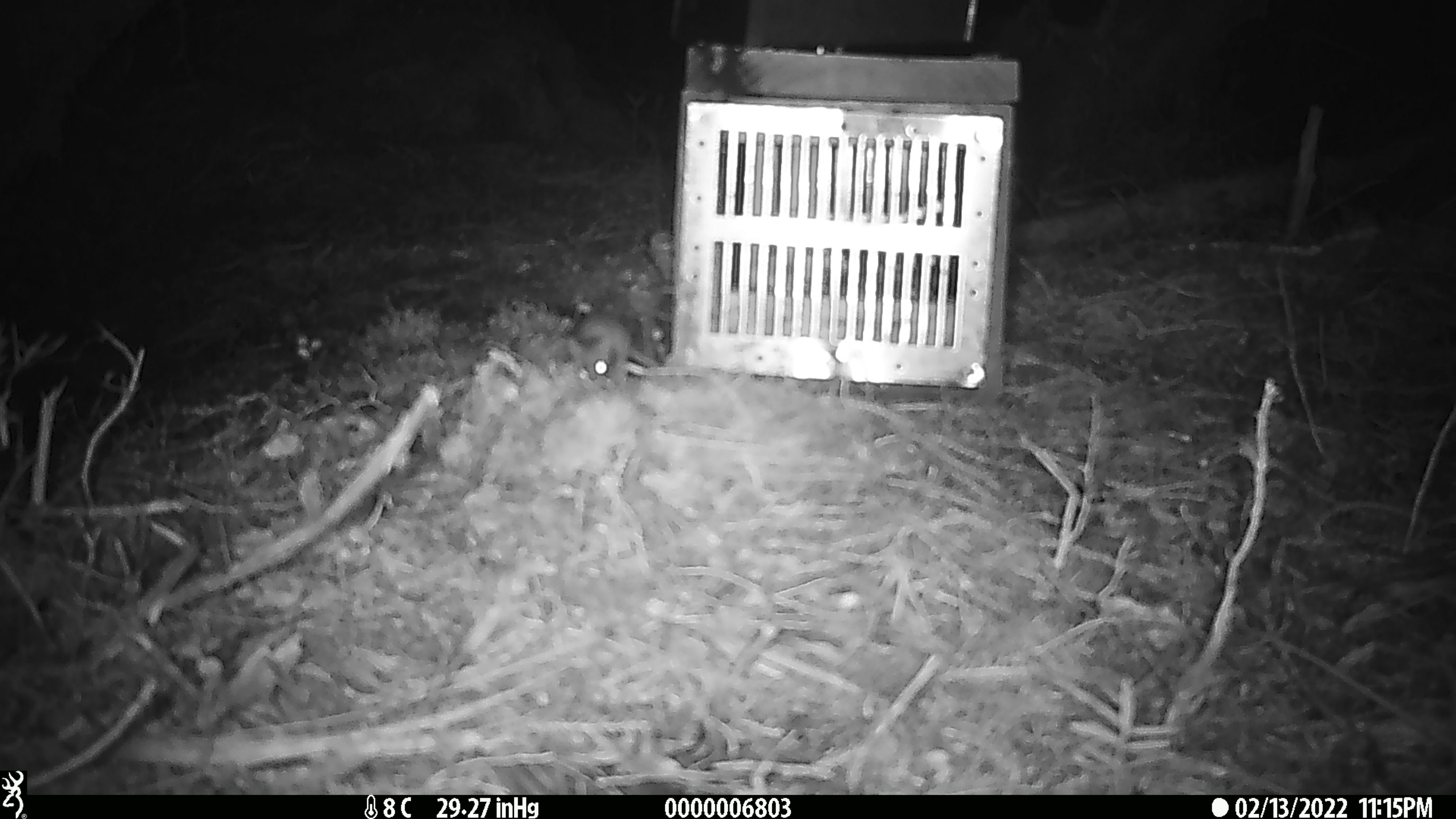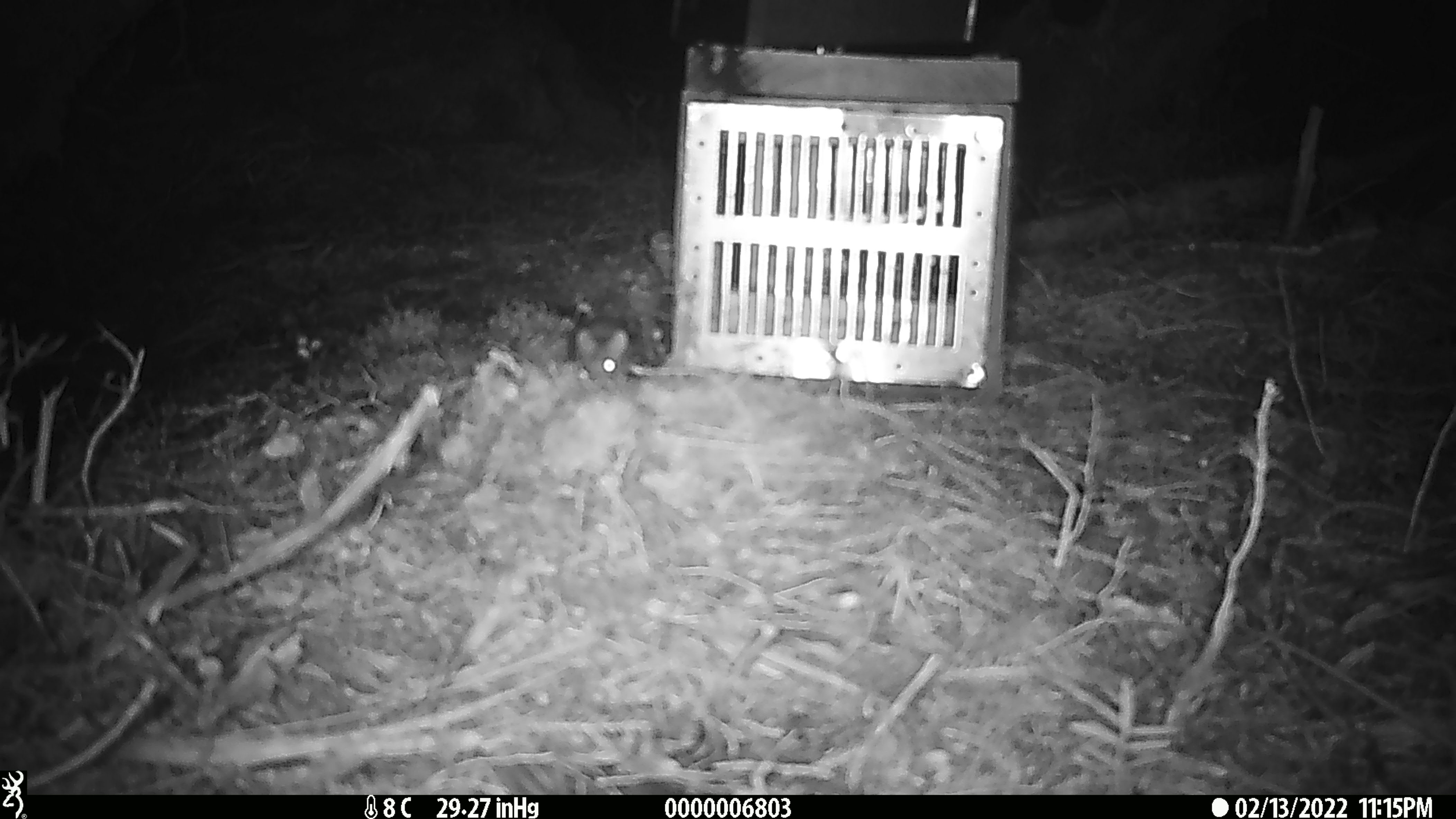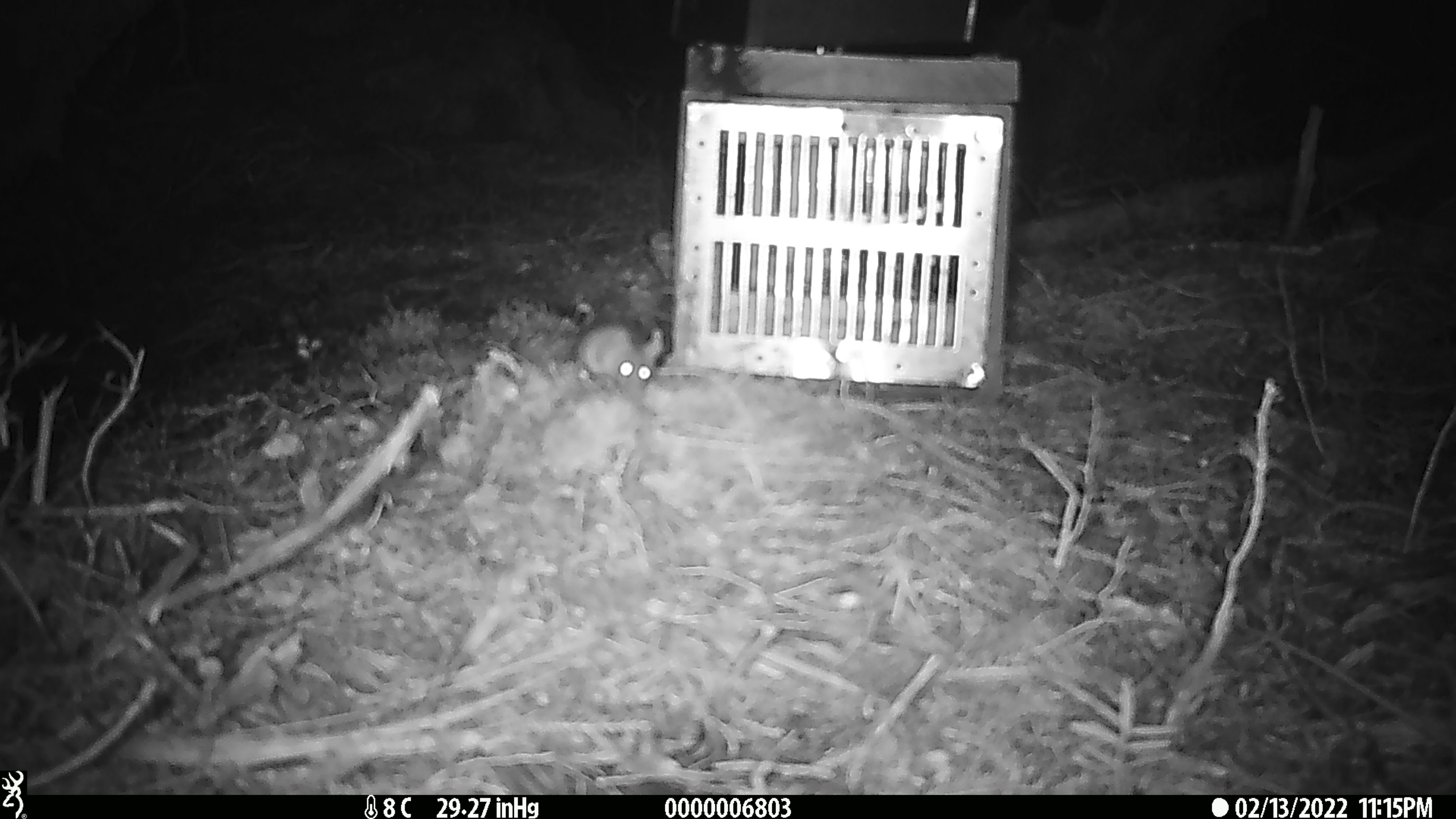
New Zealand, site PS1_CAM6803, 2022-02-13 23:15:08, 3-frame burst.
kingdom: Animalia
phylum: Chordata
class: Mammalia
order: Rodentia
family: Muridae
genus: Mus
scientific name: Mus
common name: mouse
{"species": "mouse (Mus)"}